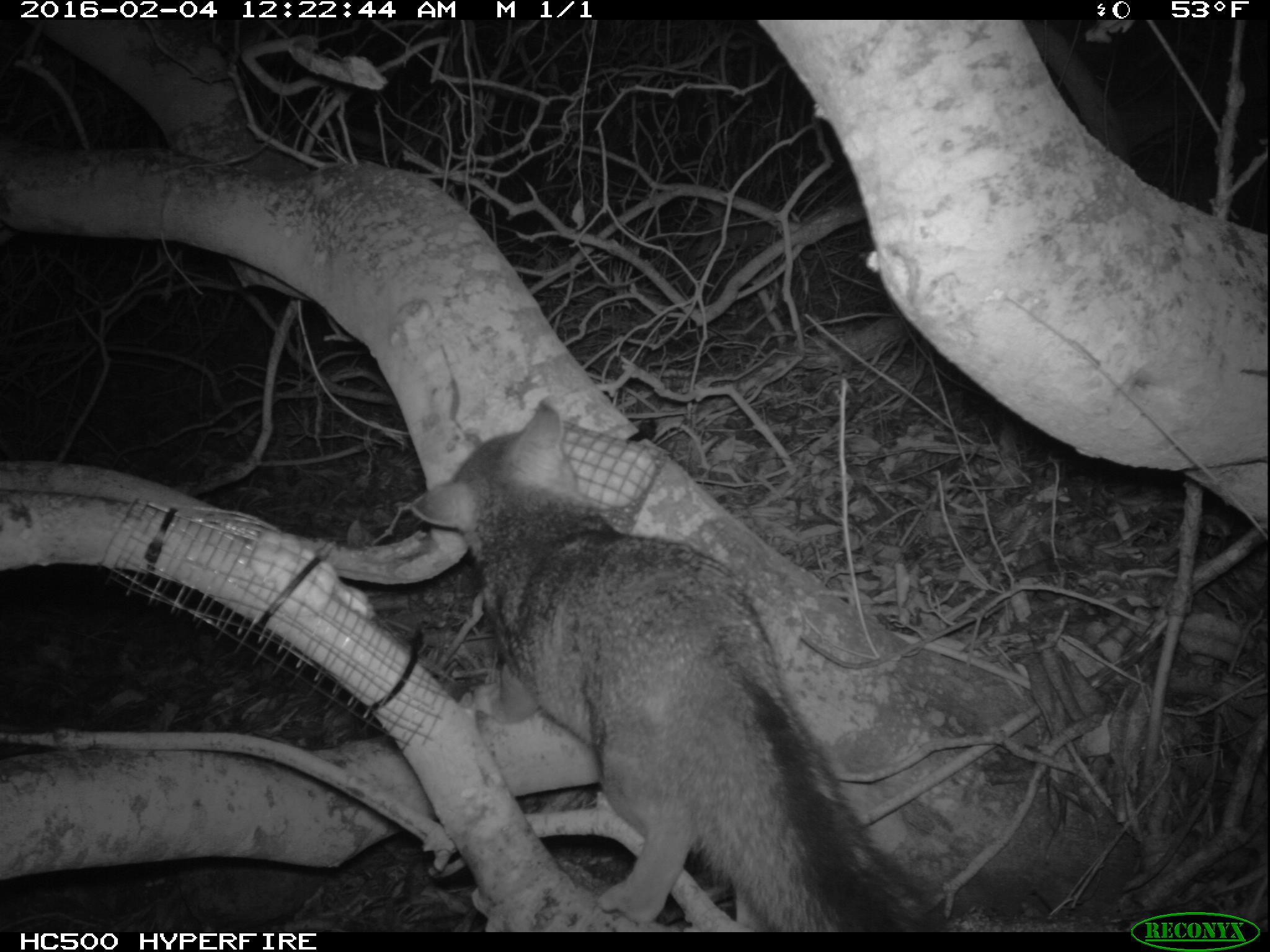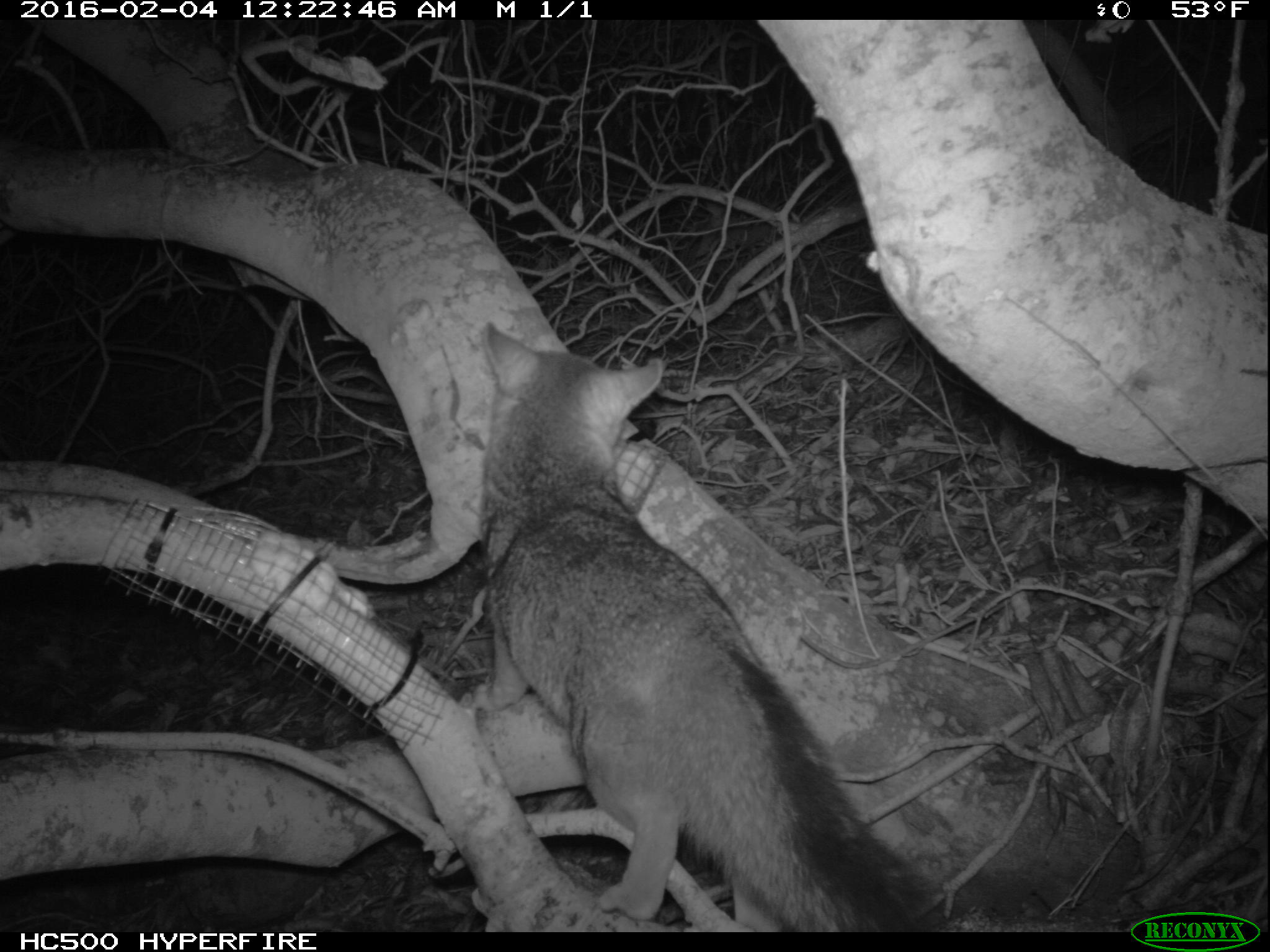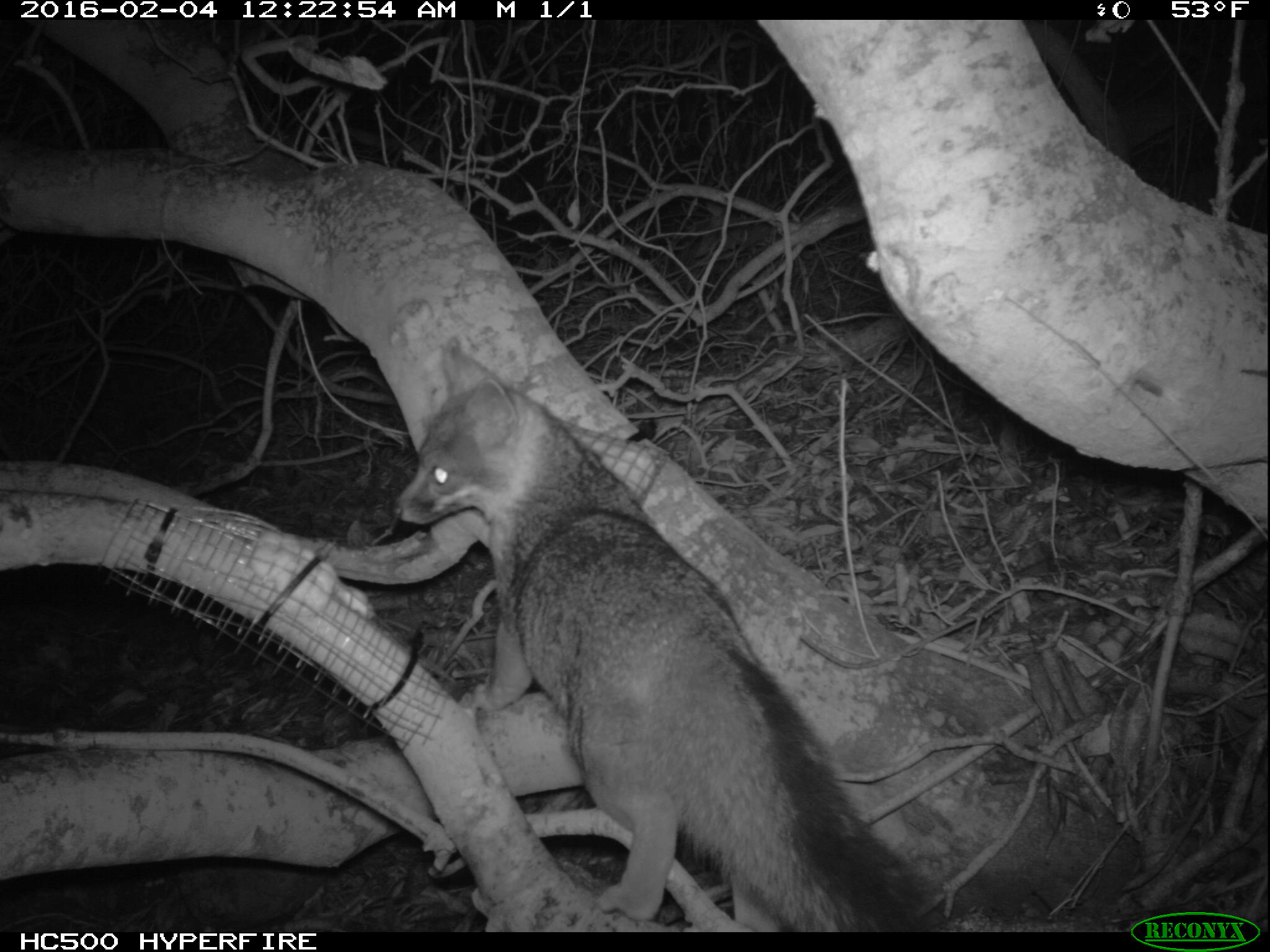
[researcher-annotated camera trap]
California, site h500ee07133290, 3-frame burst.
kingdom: Animalia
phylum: Chordata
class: Mammalia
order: Carnivora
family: Canidae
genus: Urocyon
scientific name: Urocyon littoralis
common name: island fox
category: fox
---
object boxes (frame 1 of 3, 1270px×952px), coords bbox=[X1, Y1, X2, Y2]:
fox: bbox=[411, 399, 946, 933]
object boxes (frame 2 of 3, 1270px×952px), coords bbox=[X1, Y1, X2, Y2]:
fox: bbox=[471, 323, 951, 930]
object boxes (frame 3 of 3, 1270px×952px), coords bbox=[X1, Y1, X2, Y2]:
fox: bbox=[392, 346, 943, 932]